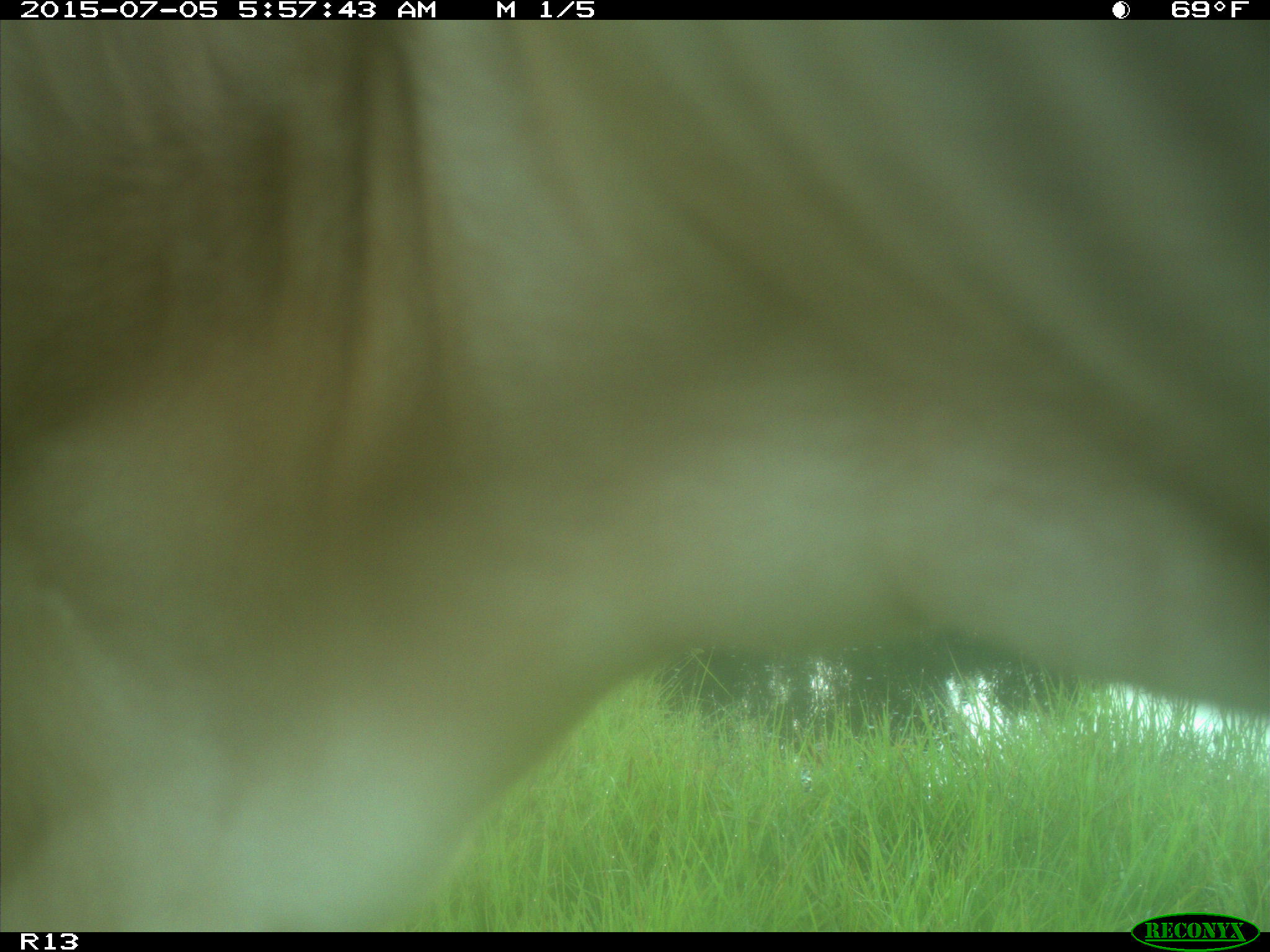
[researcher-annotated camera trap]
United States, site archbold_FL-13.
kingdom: Animalia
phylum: Chordata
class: Mammalia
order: Artiodactyla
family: Bovidae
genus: Bos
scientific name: Bos taurus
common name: domestic cow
Bos taurus (domestic cow).